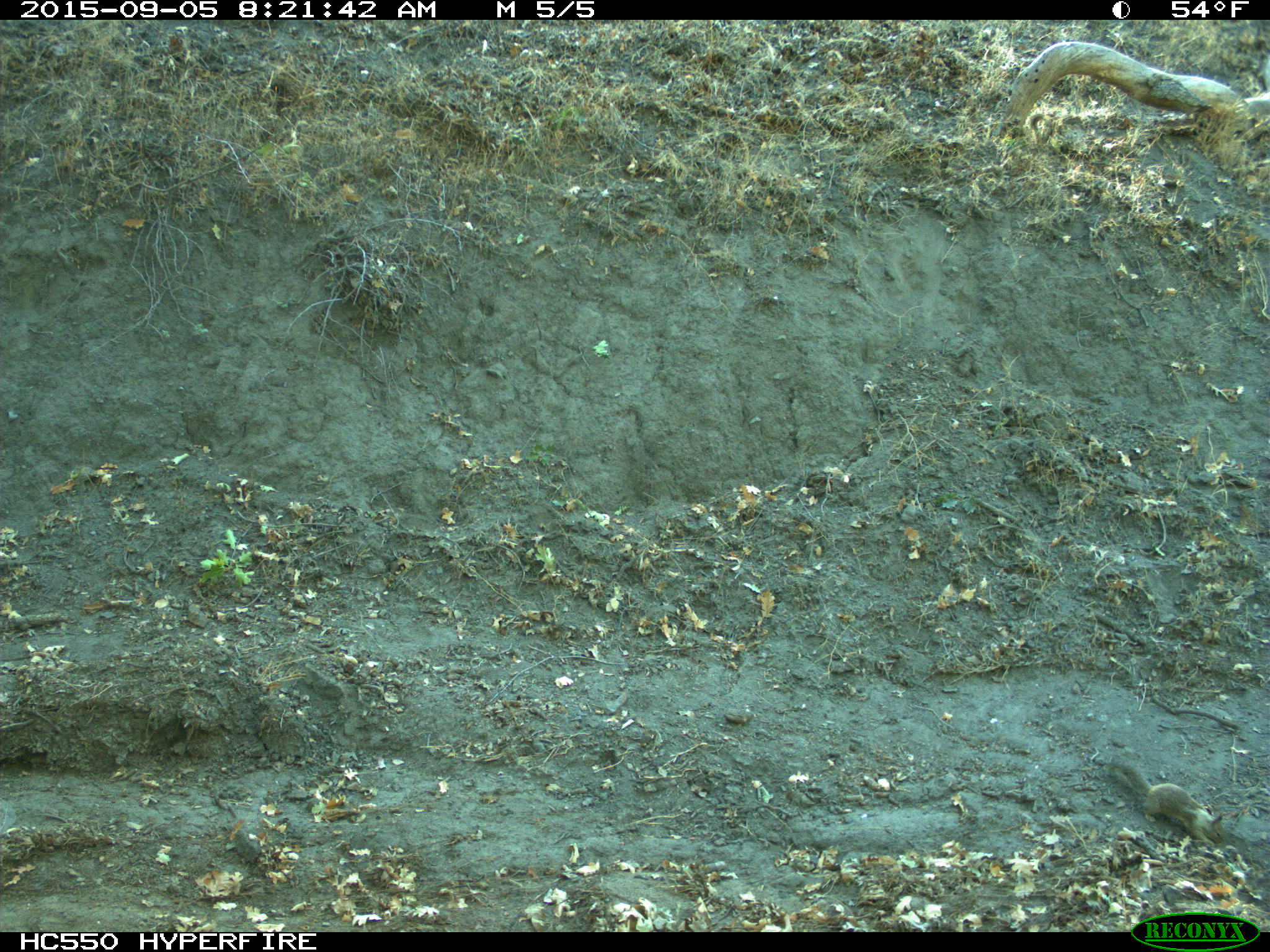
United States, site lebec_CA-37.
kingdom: Animalia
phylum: Chordata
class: Mammalia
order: Rodentia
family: Sciuridae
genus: Otospermophilus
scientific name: Otospermophilus beecheyi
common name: california ground squirrel